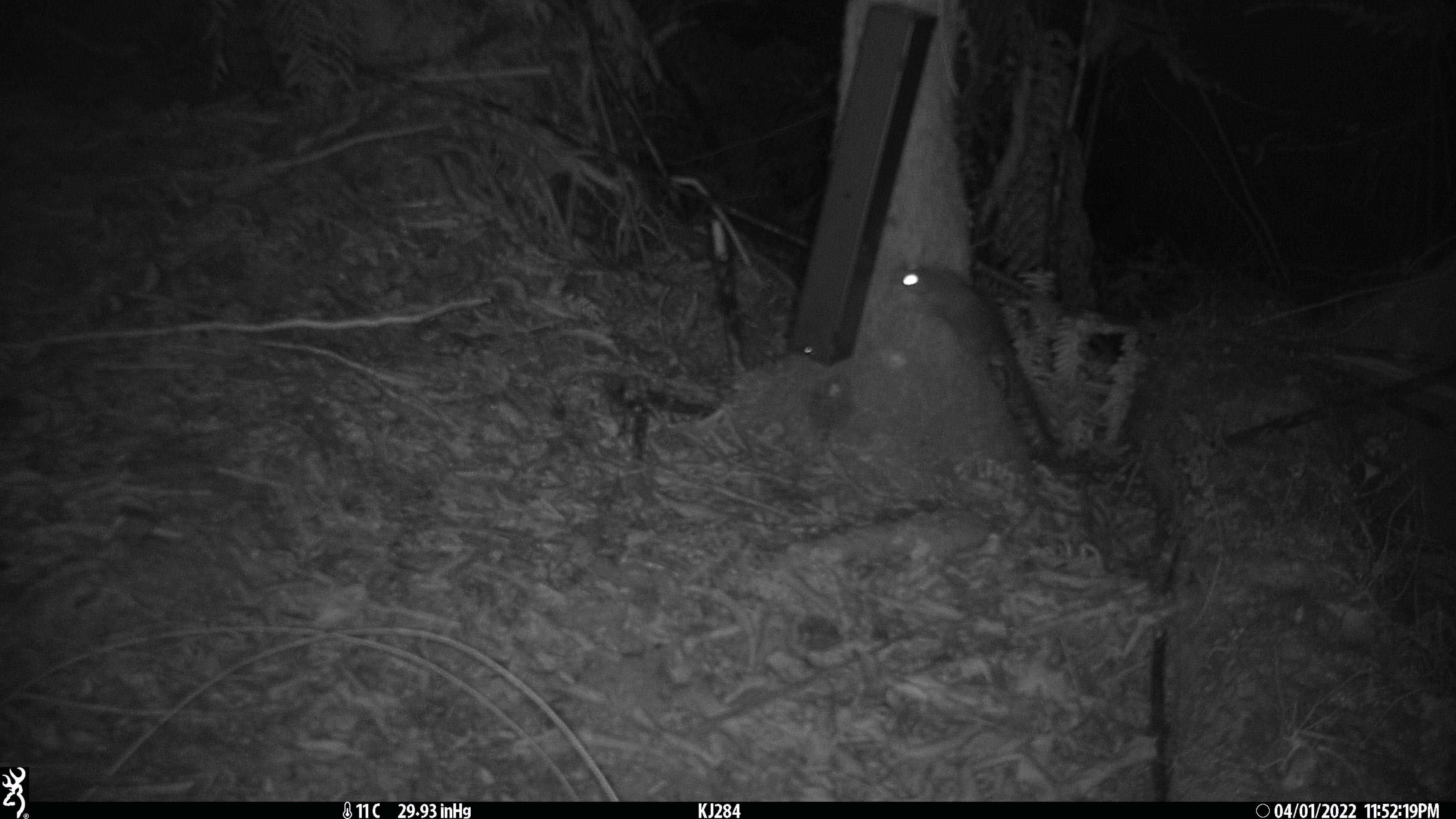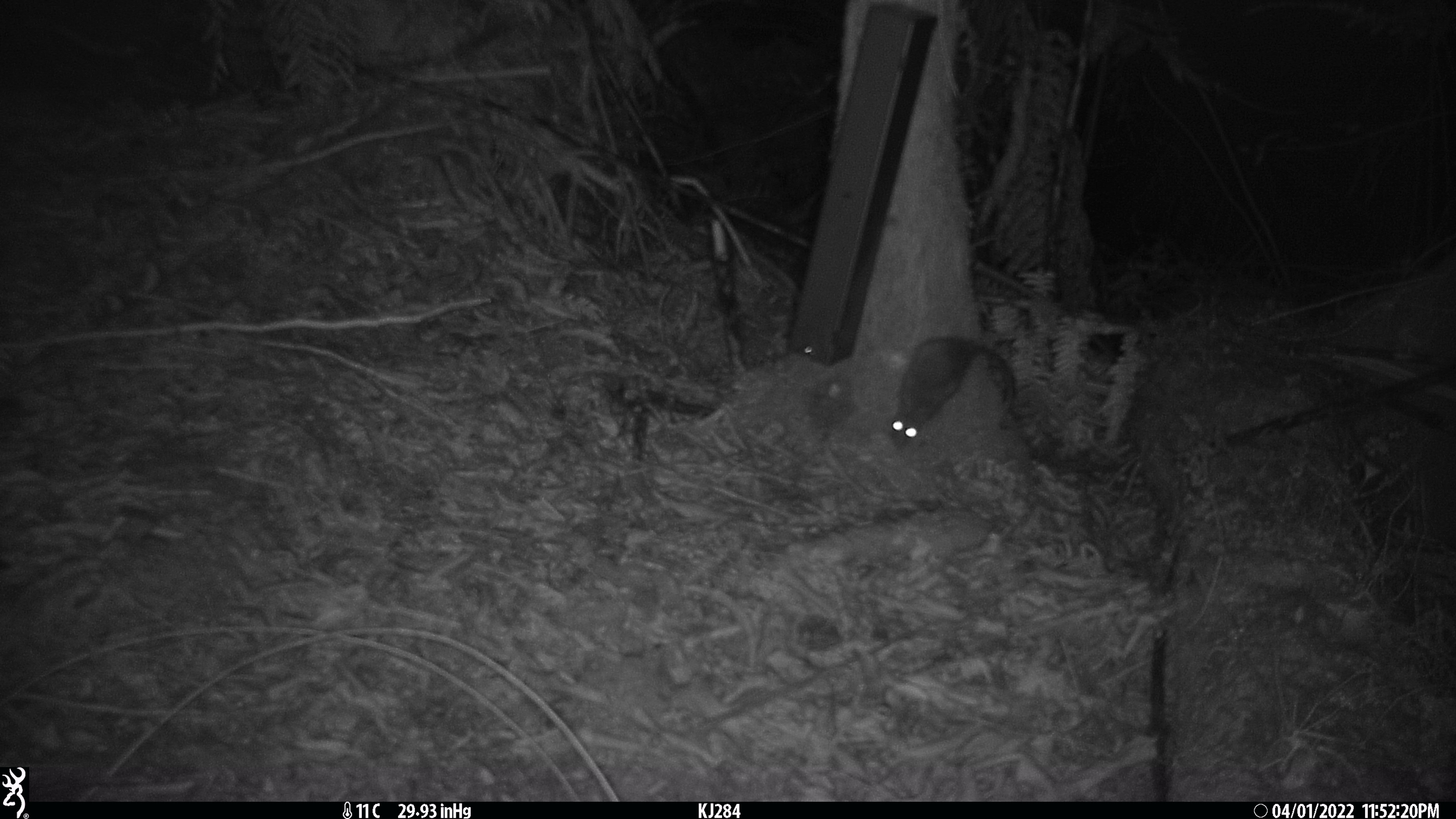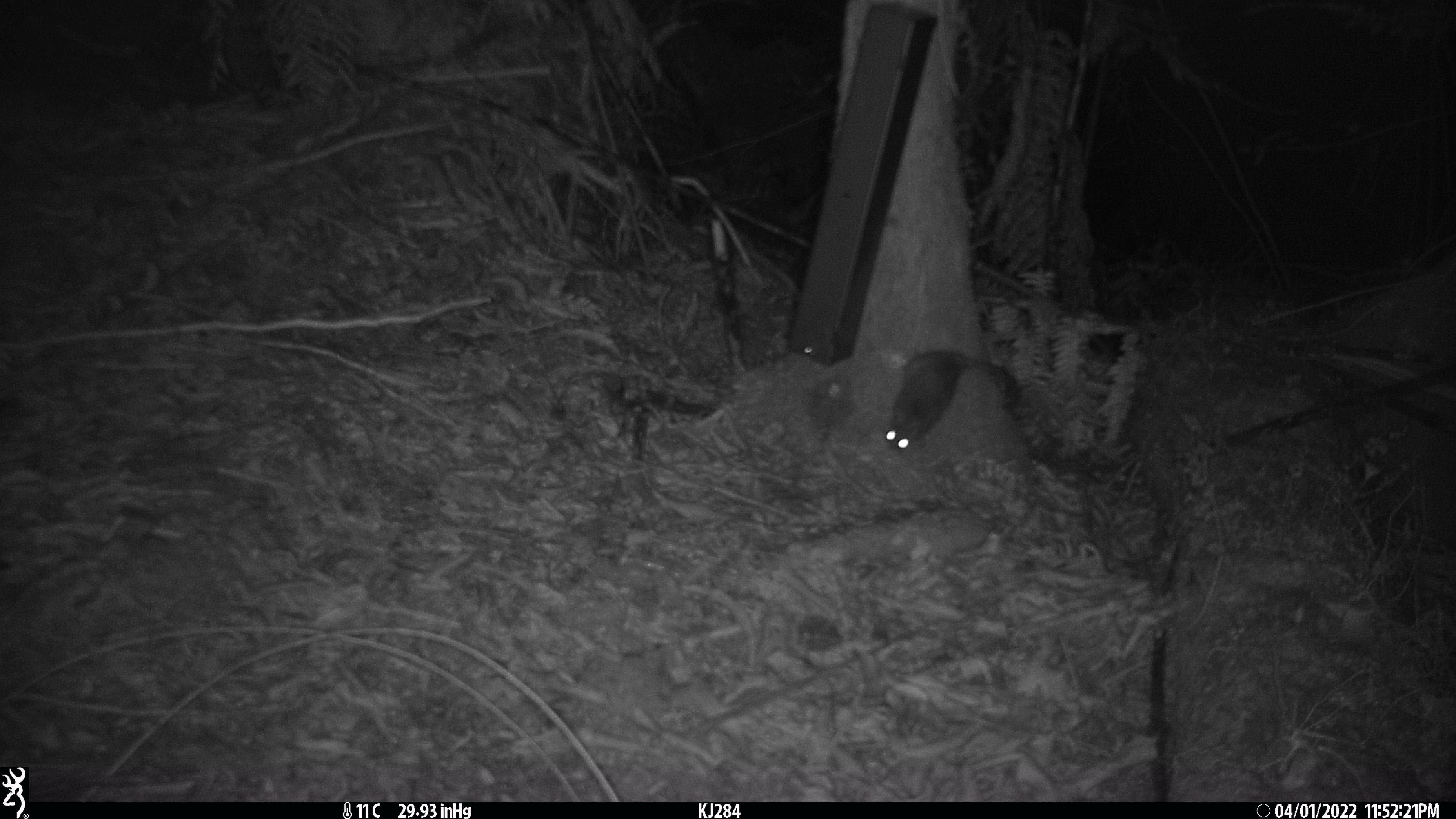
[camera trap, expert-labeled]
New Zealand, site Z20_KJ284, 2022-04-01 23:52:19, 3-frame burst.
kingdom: Animalia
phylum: Chordata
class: Mammalia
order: Rodentia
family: Muridae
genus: Rattus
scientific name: Rattus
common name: rat